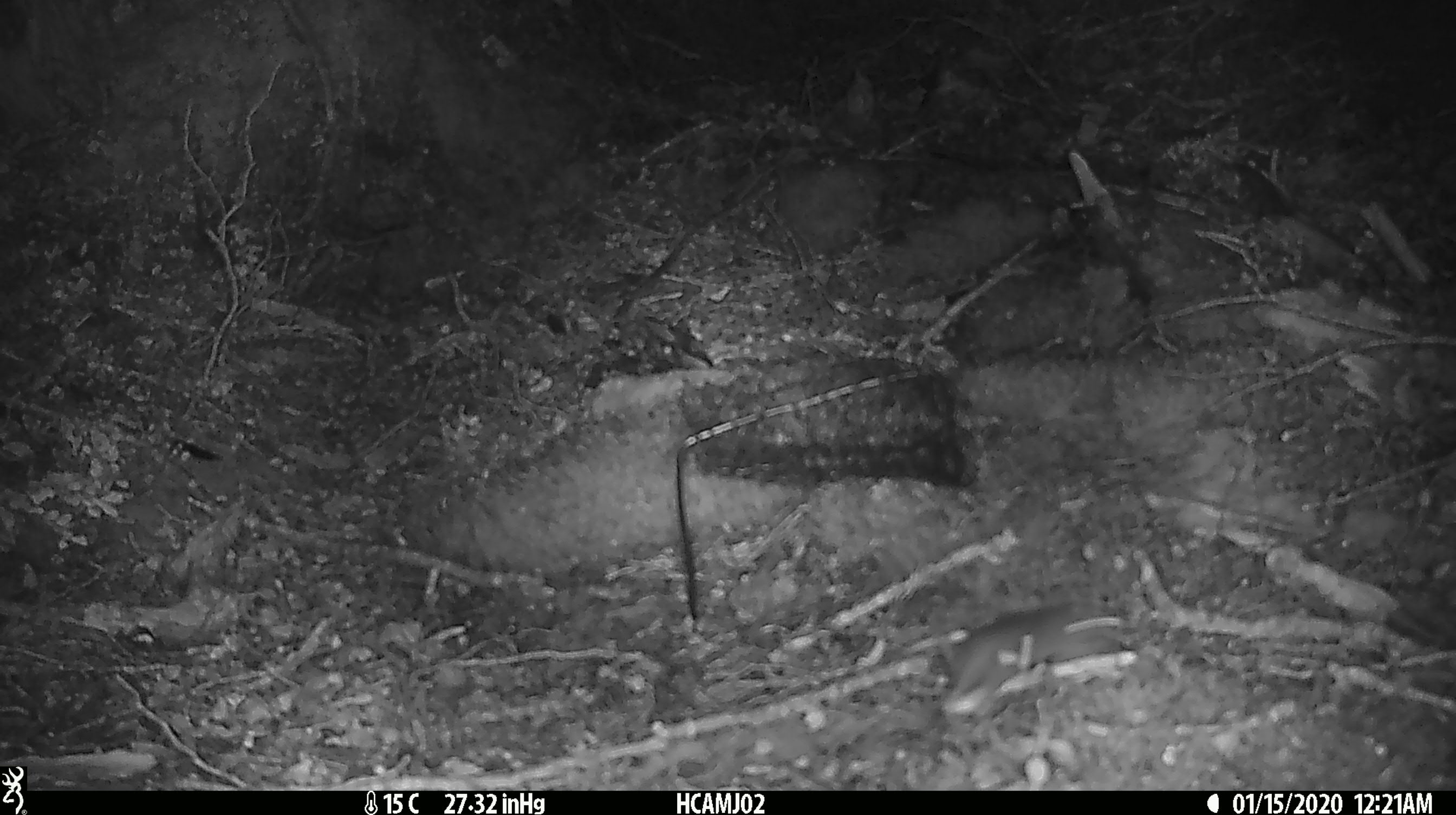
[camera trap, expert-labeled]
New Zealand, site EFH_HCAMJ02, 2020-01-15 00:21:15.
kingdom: Animalia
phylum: Chordata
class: Mammalia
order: Rodentia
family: Muridae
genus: Mus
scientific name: Mus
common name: mouse